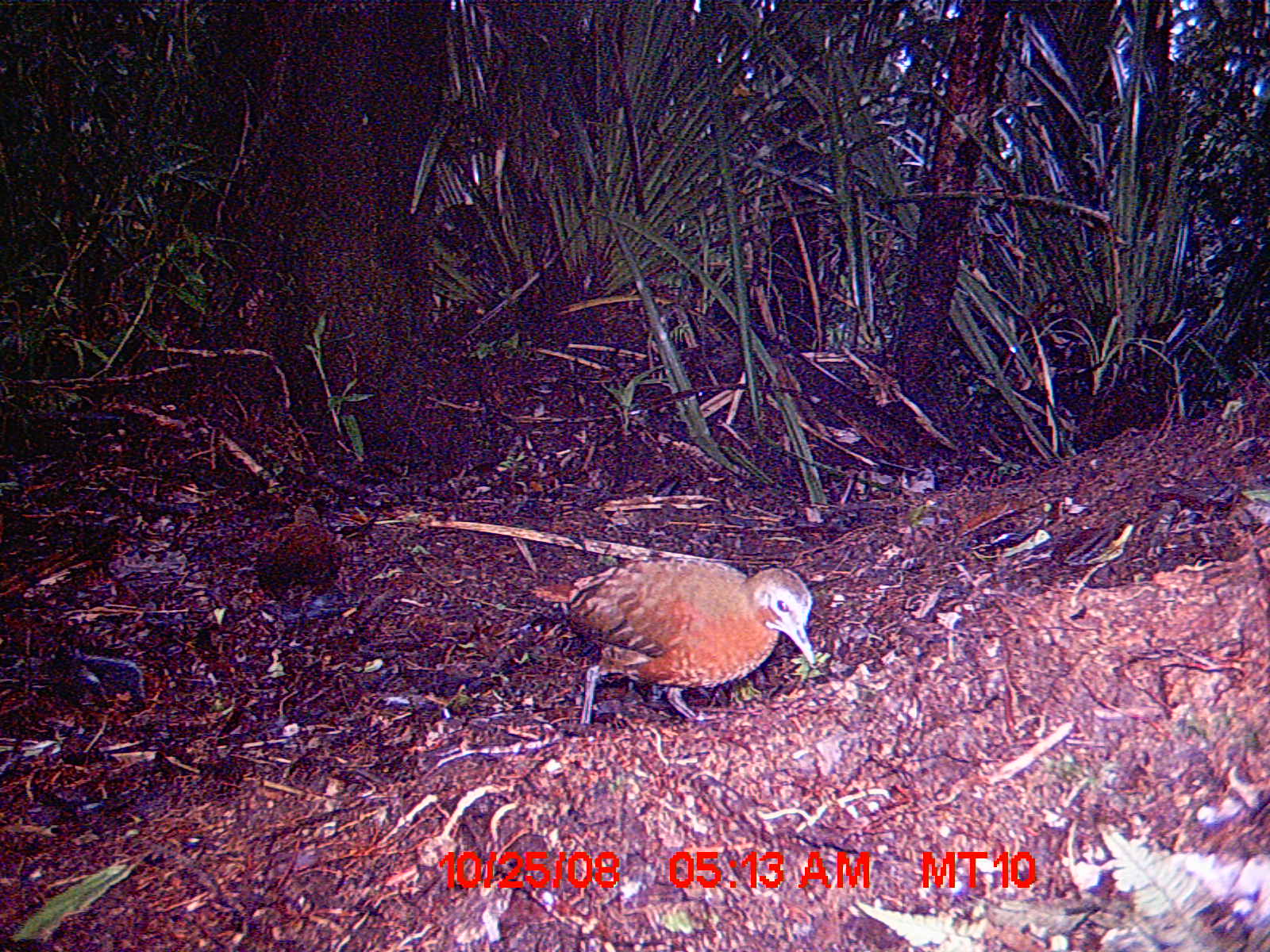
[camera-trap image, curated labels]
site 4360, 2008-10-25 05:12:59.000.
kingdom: Animalia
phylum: Chordata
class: Aves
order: Coraciiformes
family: Brachypteraciidae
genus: Brachypteracias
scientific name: Brachypteracias squamiger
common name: scaly ground-roller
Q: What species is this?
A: Brachypteracias squamiger (scaly ground-roller).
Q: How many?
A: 2.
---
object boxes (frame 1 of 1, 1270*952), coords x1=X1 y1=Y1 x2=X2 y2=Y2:
brachypteracias squamiger: x1=530 y1=554 x2=819 y2=728; x1=254 y1=504 x2=341 y2=644